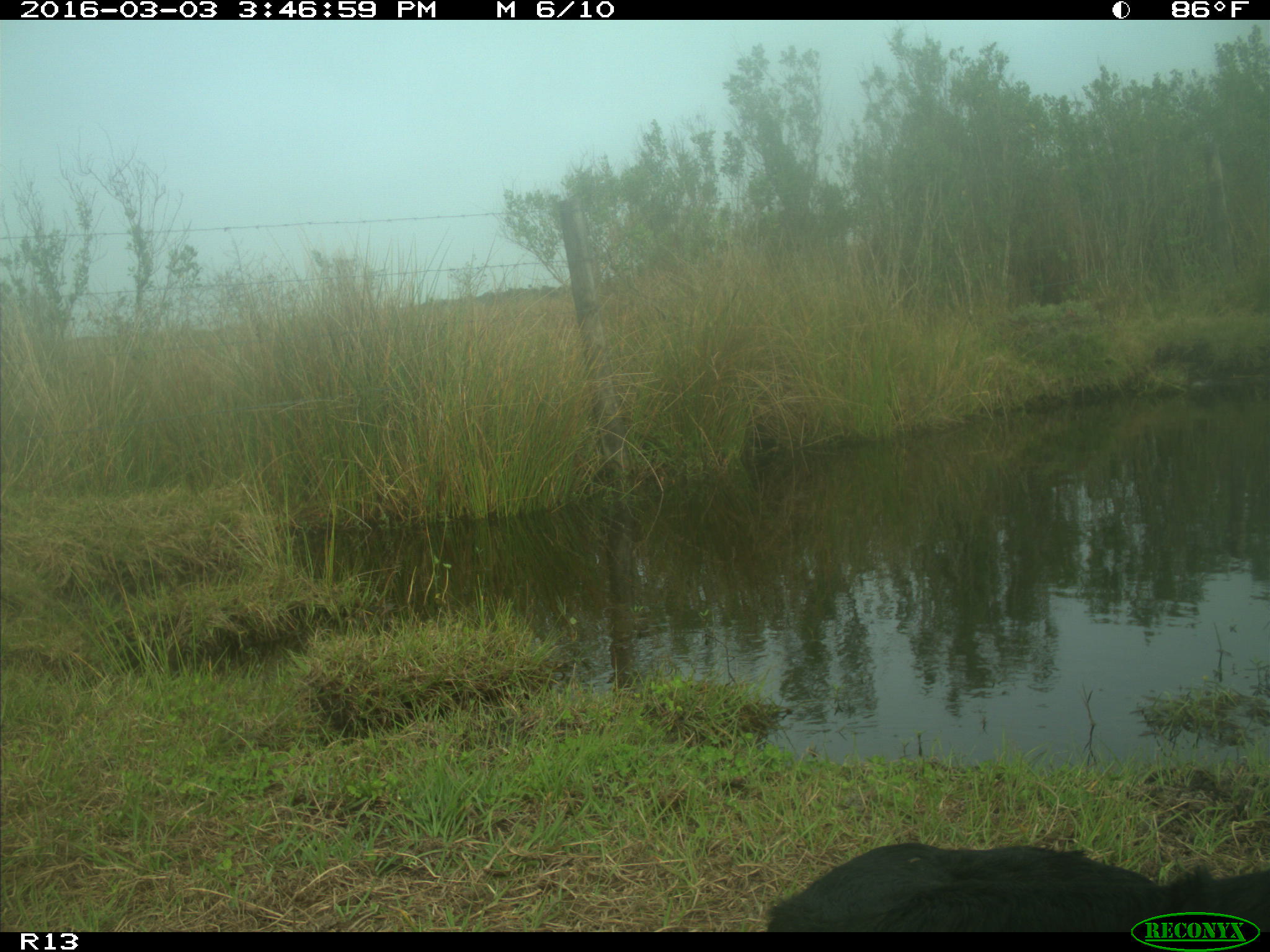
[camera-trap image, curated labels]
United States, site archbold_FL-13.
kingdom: Animalia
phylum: Chordata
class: Mammalia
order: Artiodactyla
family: Bovidae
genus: Bos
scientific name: Bos taurus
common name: domestic cow